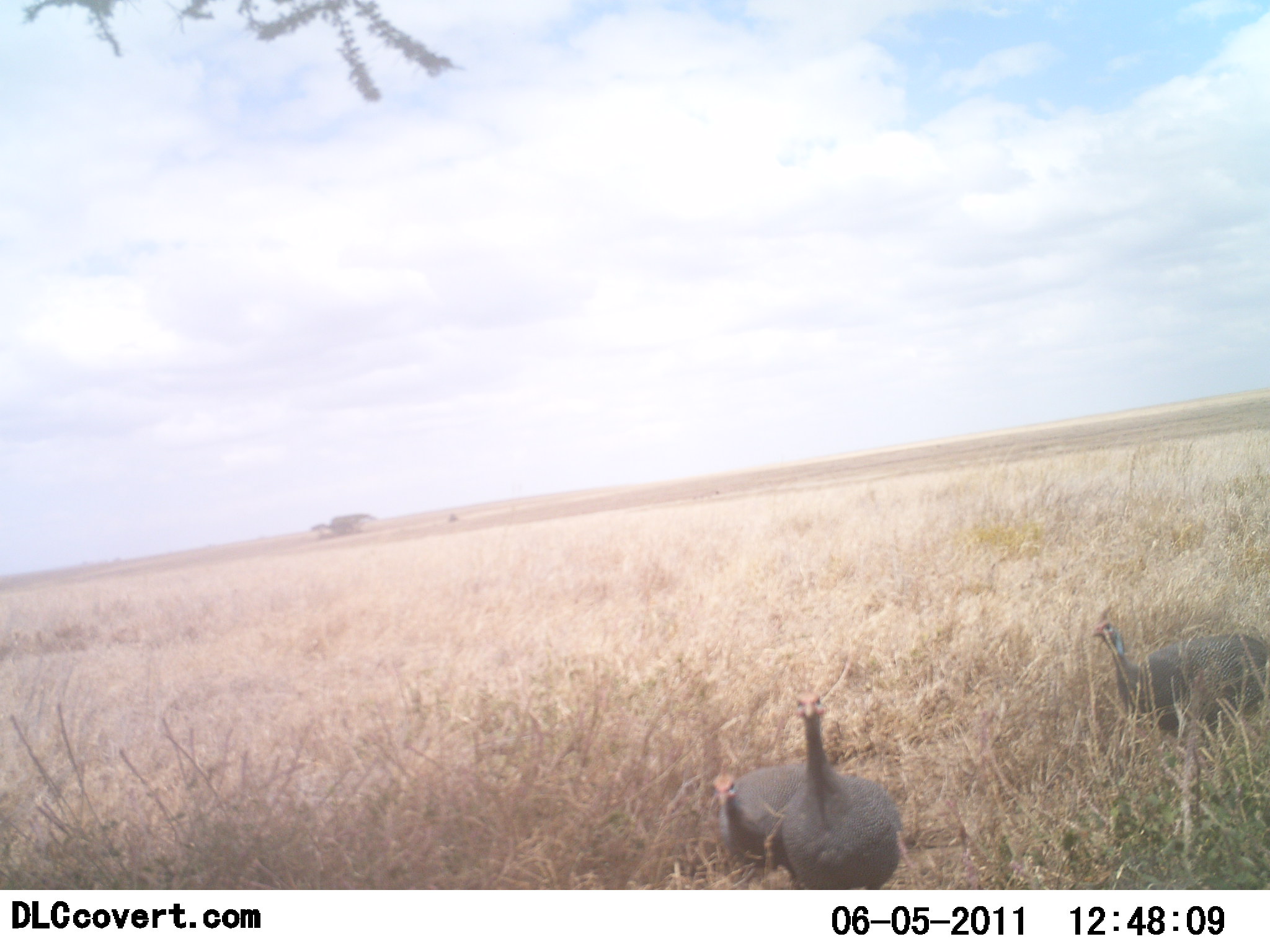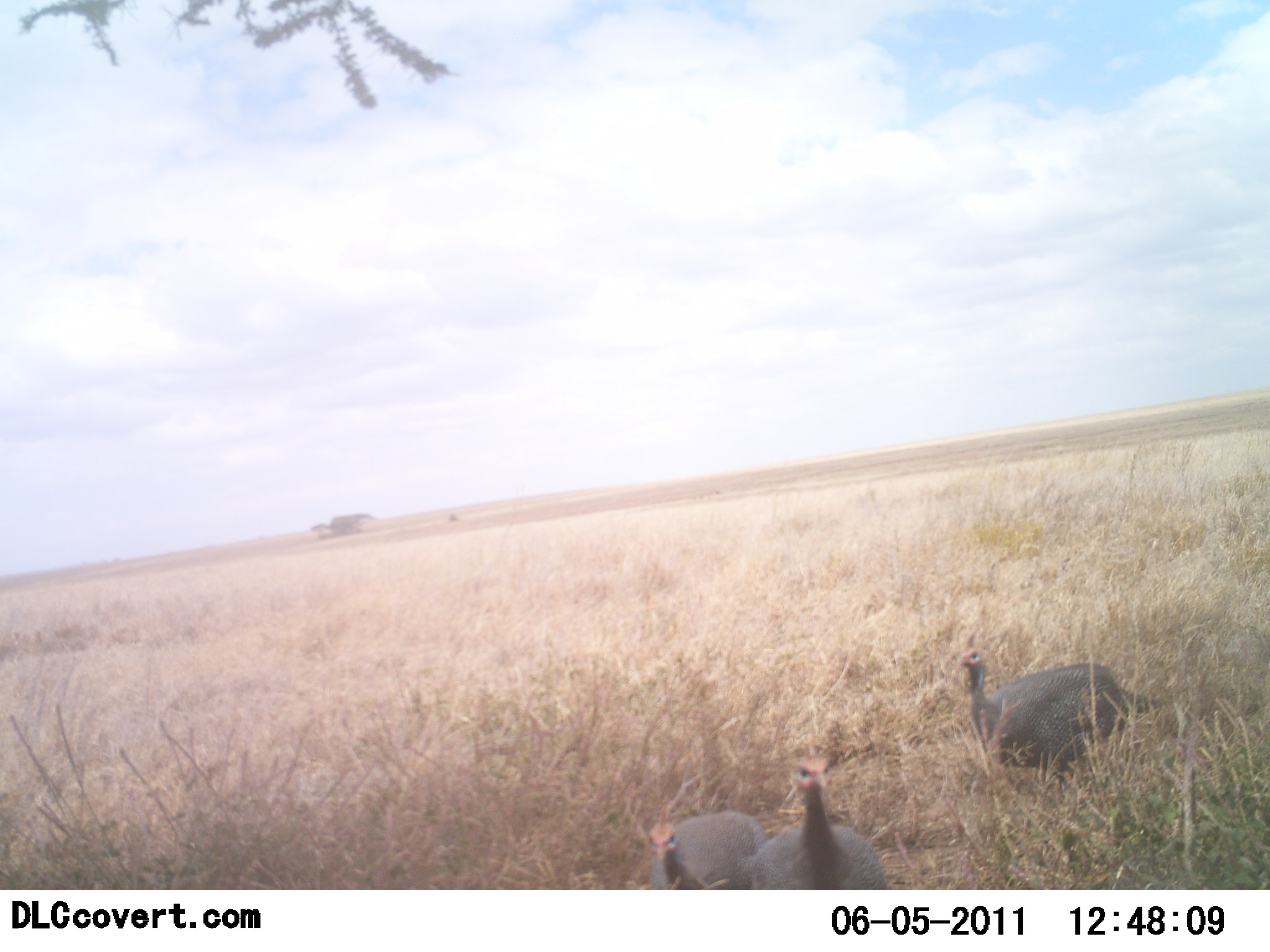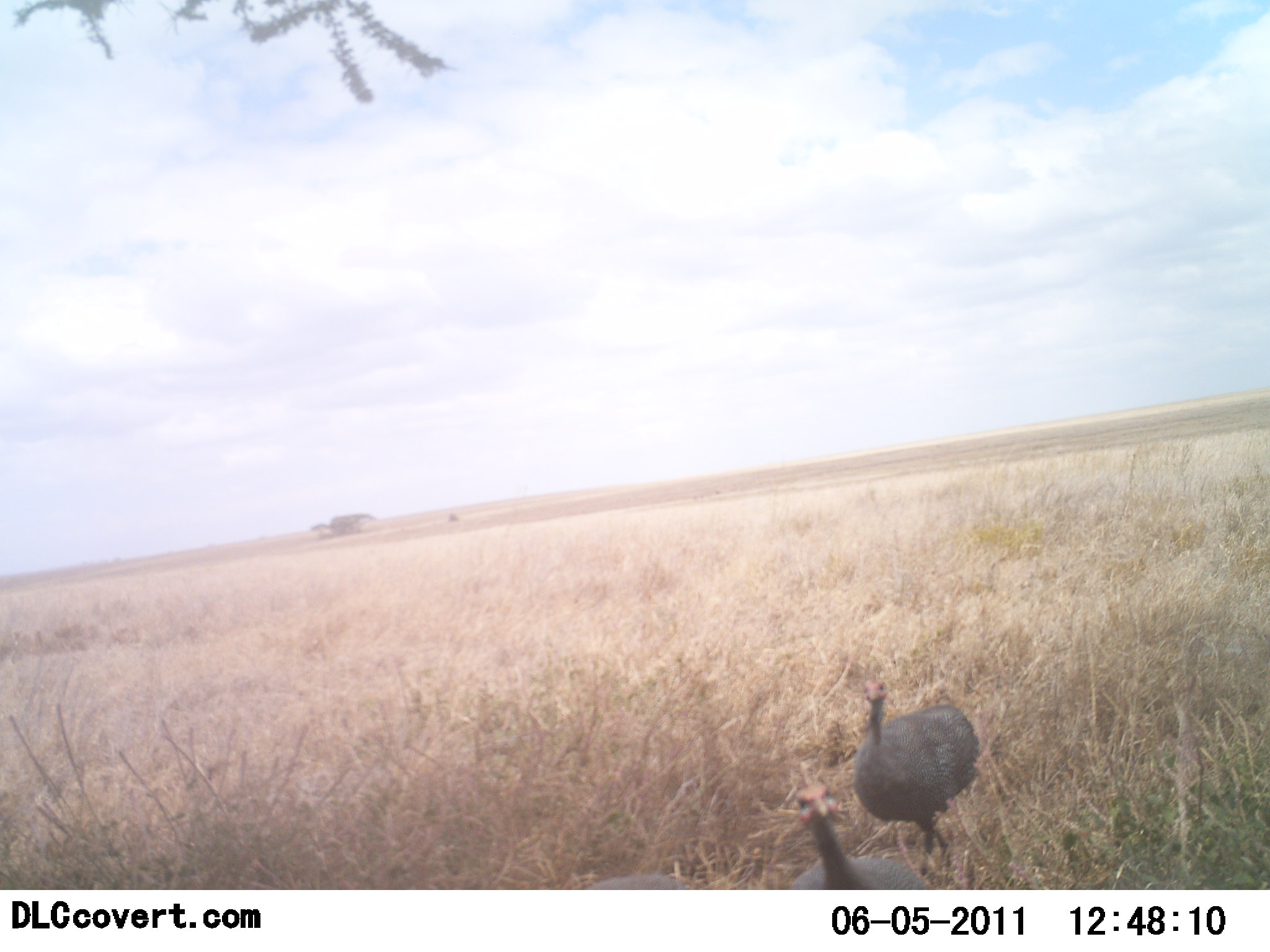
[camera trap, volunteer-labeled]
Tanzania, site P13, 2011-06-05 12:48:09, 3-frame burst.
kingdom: Animalia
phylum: Chordata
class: Aves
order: Galliformes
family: Numididae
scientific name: Numididae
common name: guinea fowl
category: guineafowl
Guineafowl (guinea fowl) (Numididae), count 3. Behavior (volunteer vote fractions): standing 0%, resting 0%, moving 100%, interacting 0%. Young present (vote fraction): 0%. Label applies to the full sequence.